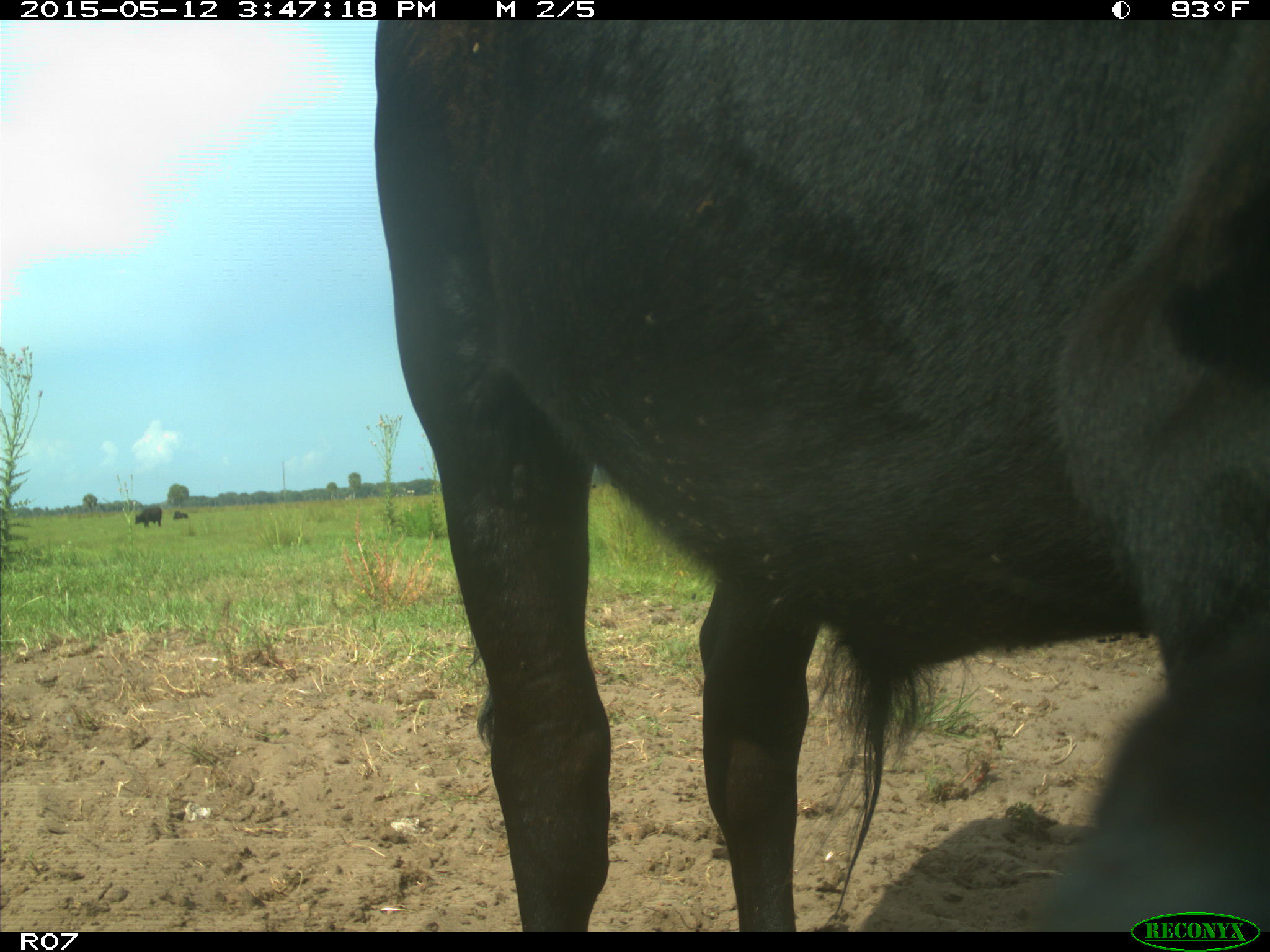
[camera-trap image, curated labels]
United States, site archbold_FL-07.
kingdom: Animalia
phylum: Chordata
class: Mammalia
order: Artiodactyla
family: Bovidae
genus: Bos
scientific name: Bos taurus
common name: domestic cow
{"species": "Bos taurus (domestic cow)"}